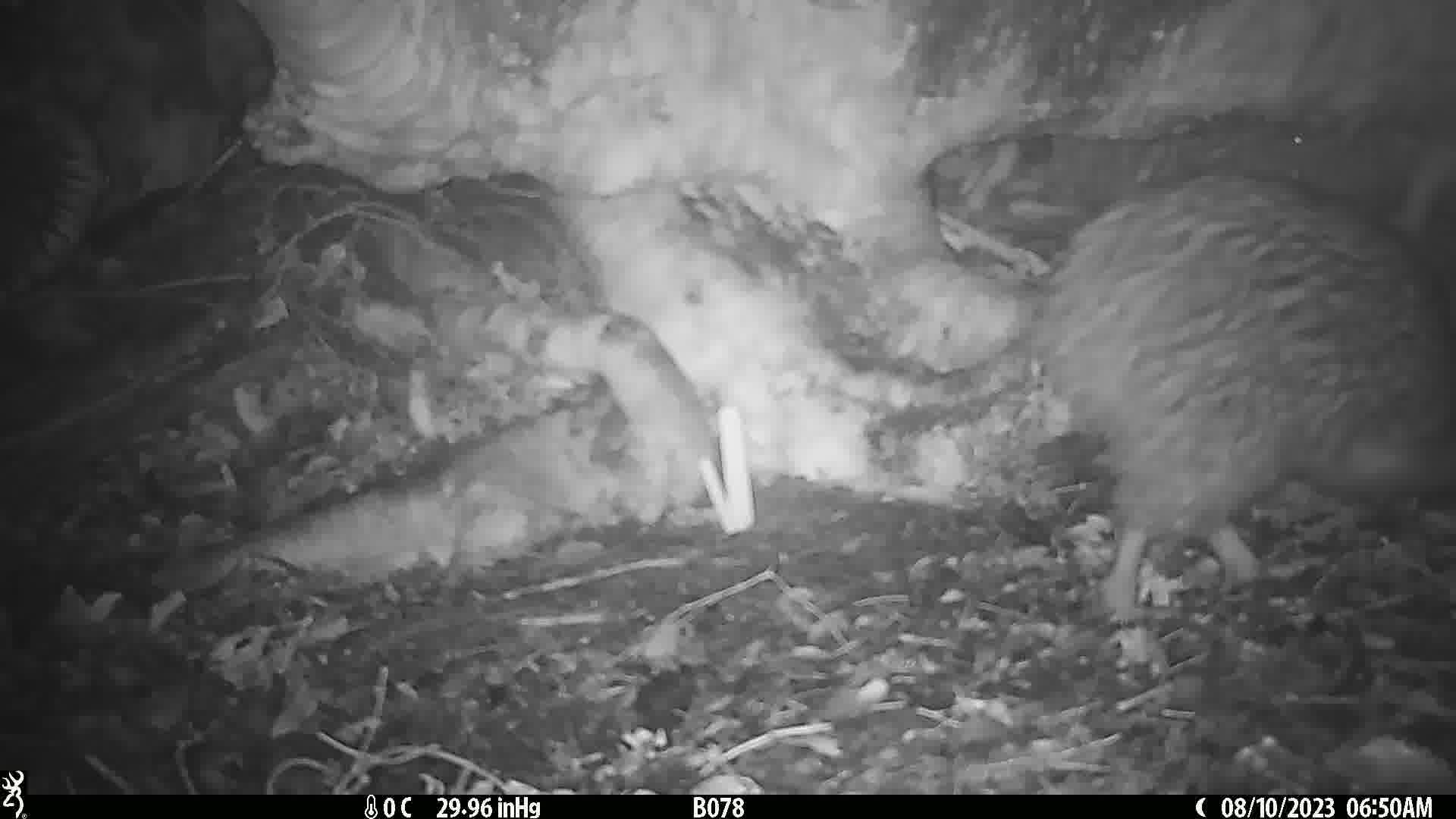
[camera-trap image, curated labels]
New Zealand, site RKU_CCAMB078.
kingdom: Animalia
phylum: Chordata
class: Aves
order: Apterygiformes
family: Apterygidae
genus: Apteryx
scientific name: Apteryx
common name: kiwi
Kiwi (Apteryx).